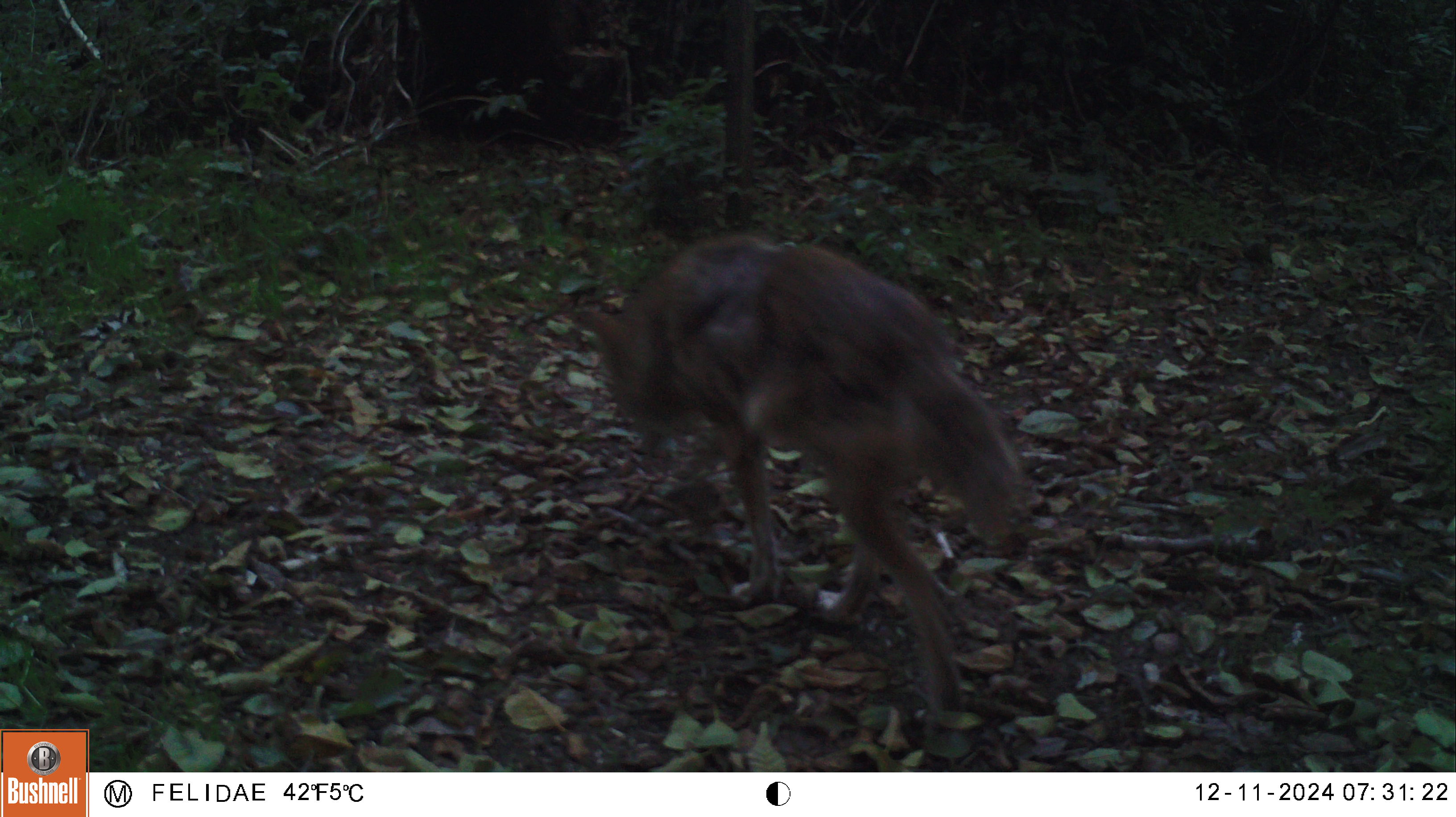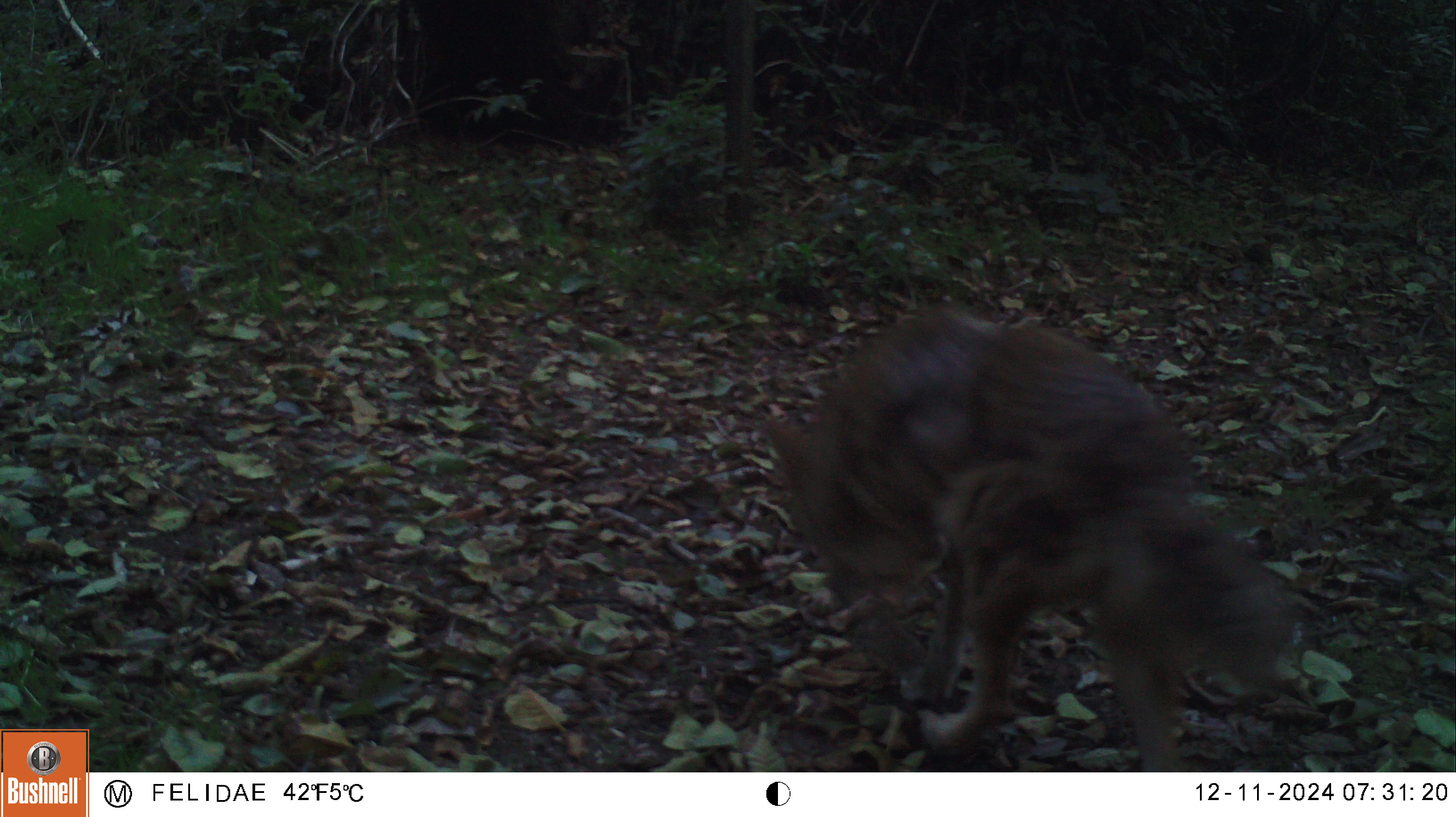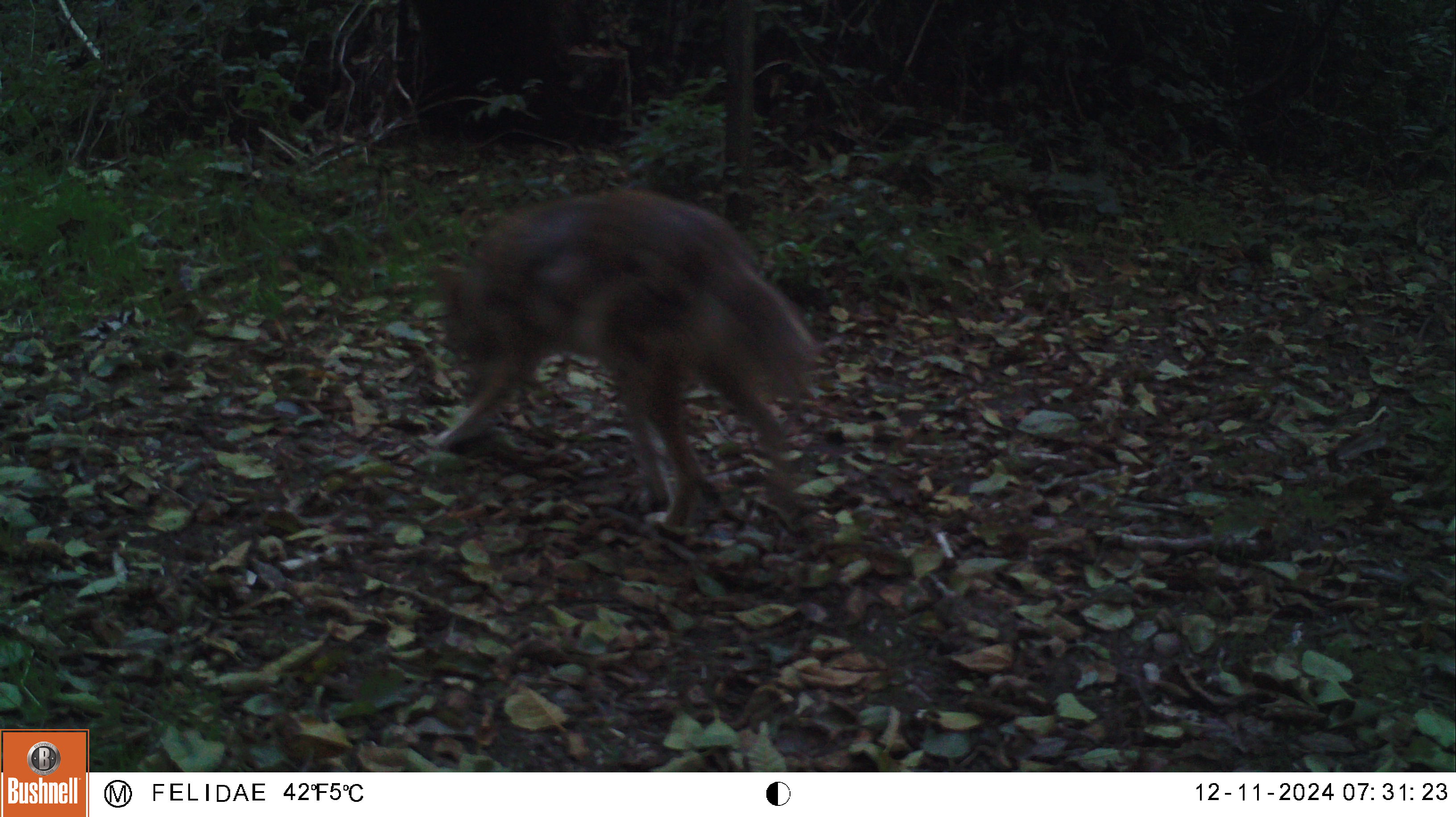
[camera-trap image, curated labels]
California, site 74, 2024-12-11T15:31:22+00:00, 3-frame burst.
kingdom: Animalia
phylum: Chordata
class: Mammalia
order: Carnivora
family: Canidae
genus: Canis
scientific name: Canis latrans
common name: coyote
Coyote (Canis latrans).